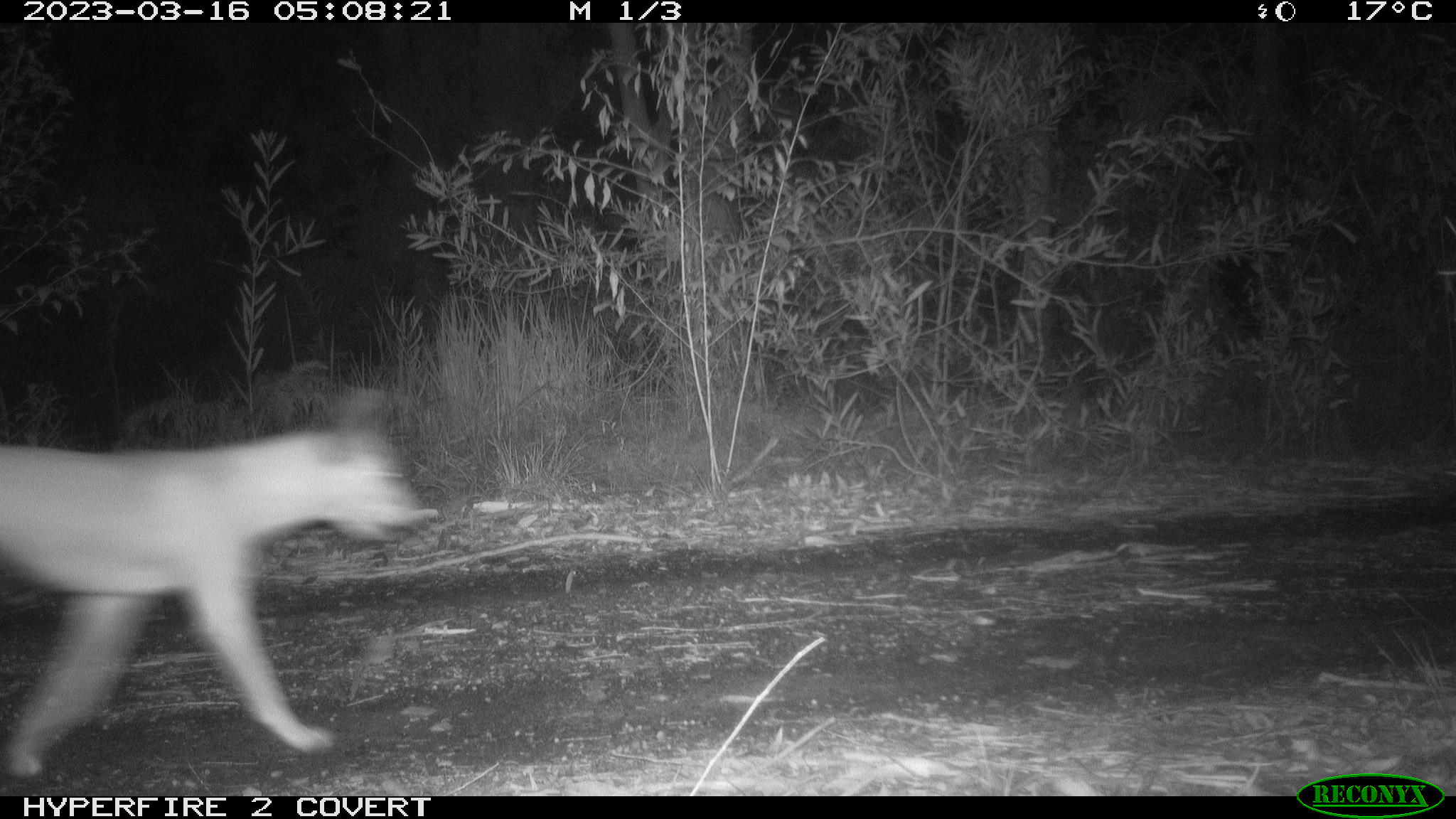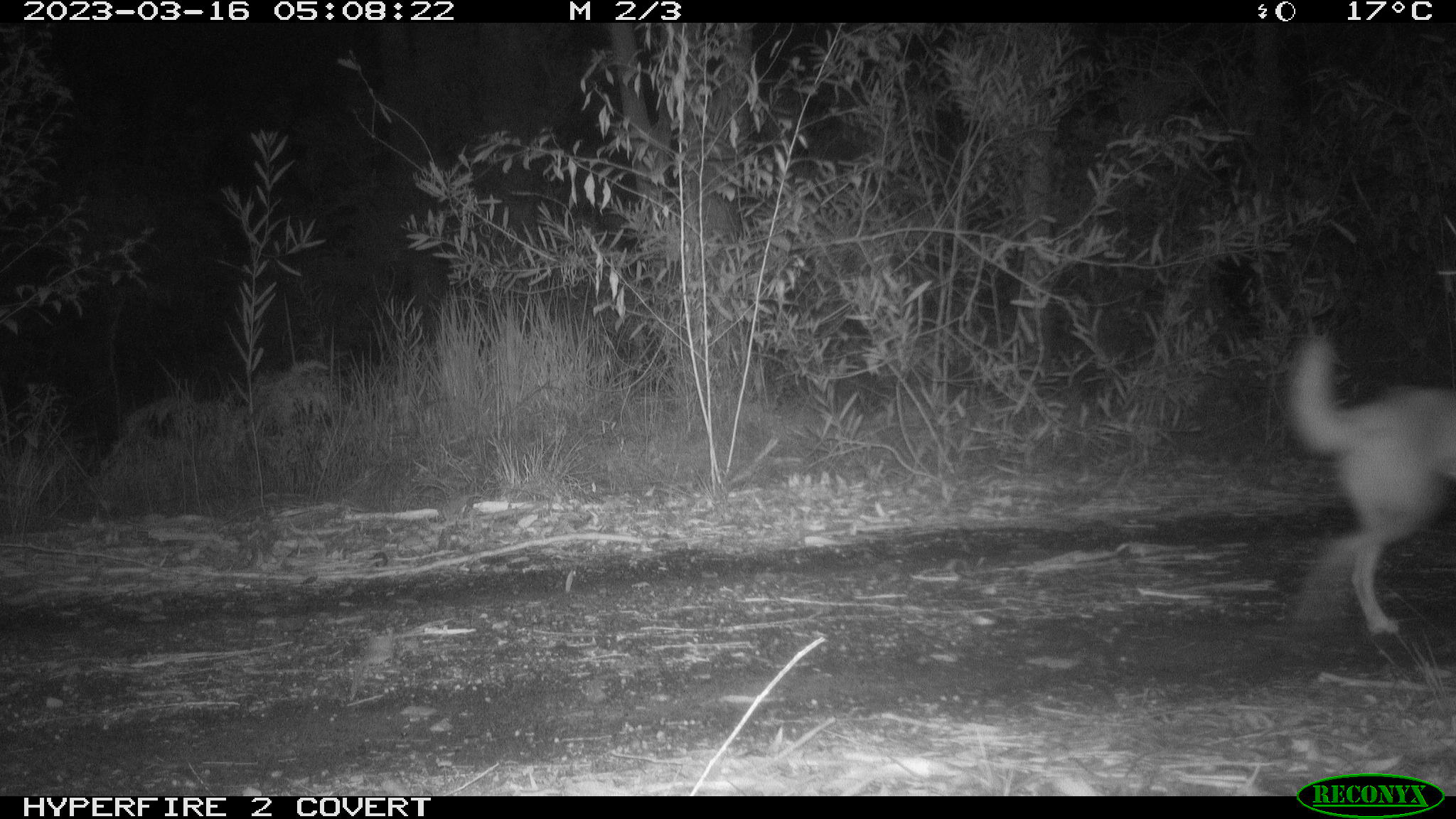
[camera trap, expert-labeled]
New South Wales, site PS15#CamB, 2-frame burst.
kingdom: Animalia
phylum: Chordata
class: Mammalia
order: Carnivora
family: Canidae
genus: Canis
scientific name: Canis familiaris dingo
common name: dingo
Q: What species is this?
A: Dingo (Canis familiaris dingo).